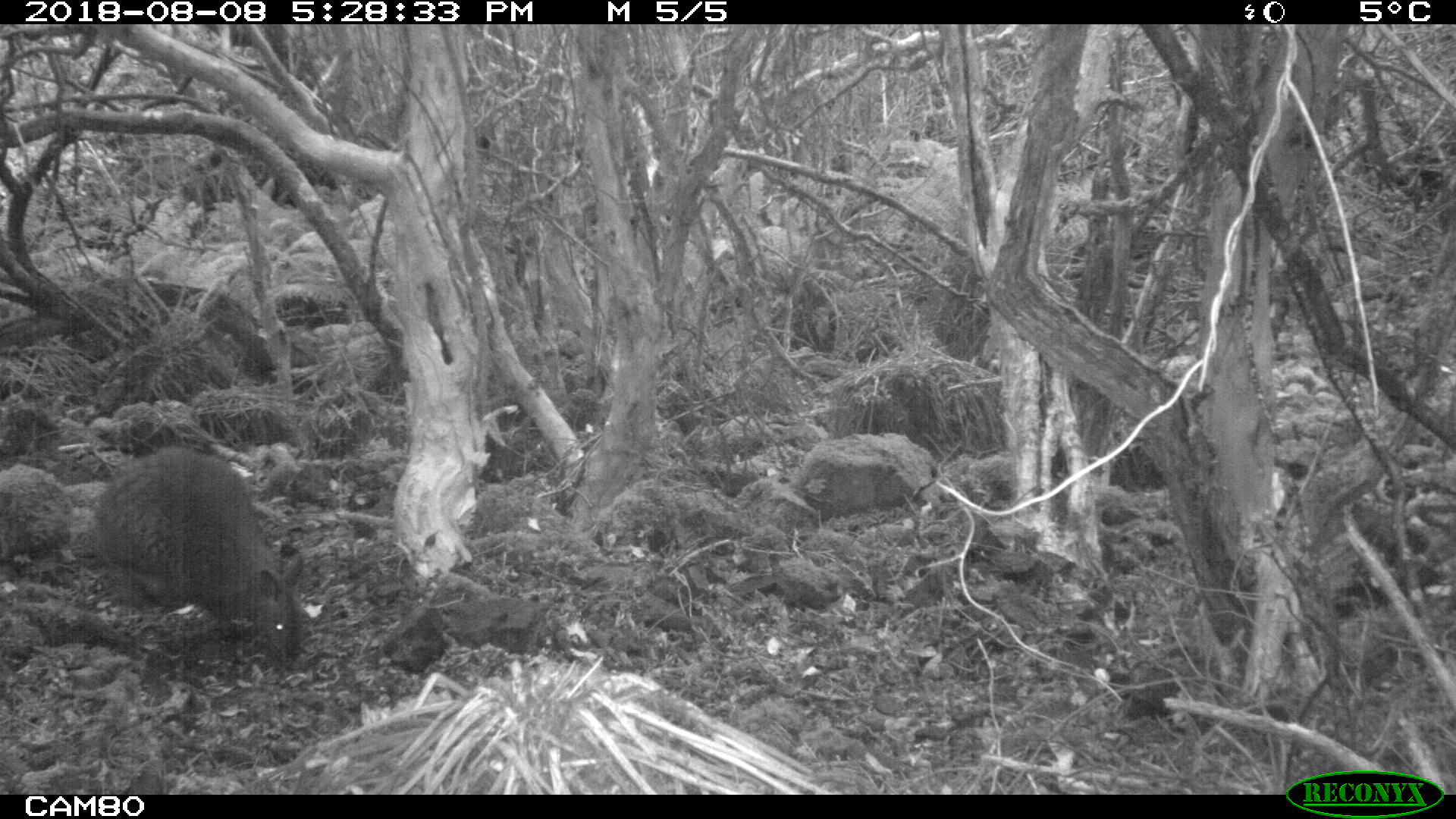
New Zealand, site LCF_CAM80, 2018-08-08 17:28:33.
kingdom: Animalia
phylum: Chordata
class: Mammalia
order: Diprotodontia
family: Macropodidae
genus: Notamacropus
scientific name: Notamacropus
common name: wallaby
Wallaby (Notamacropus).